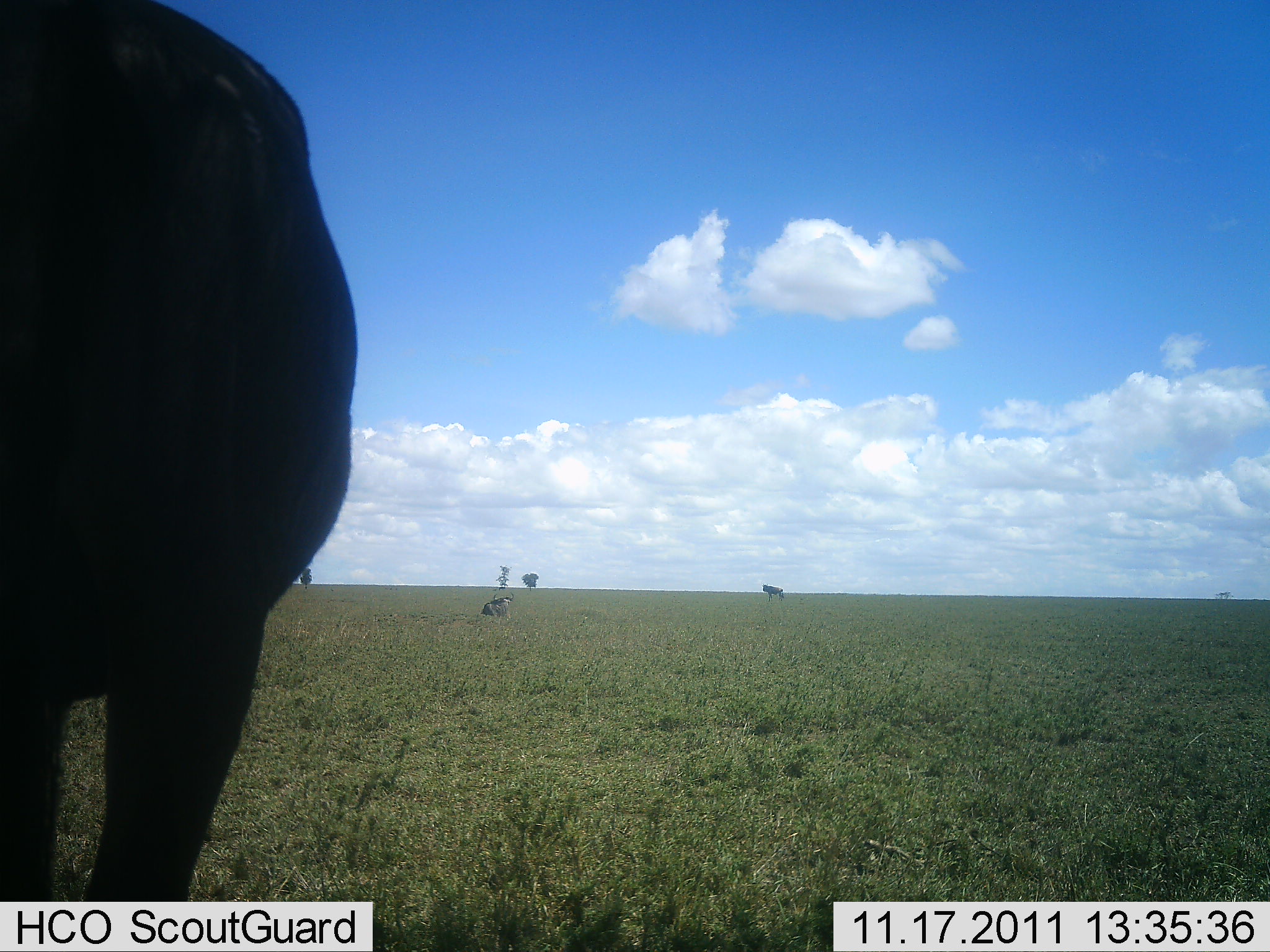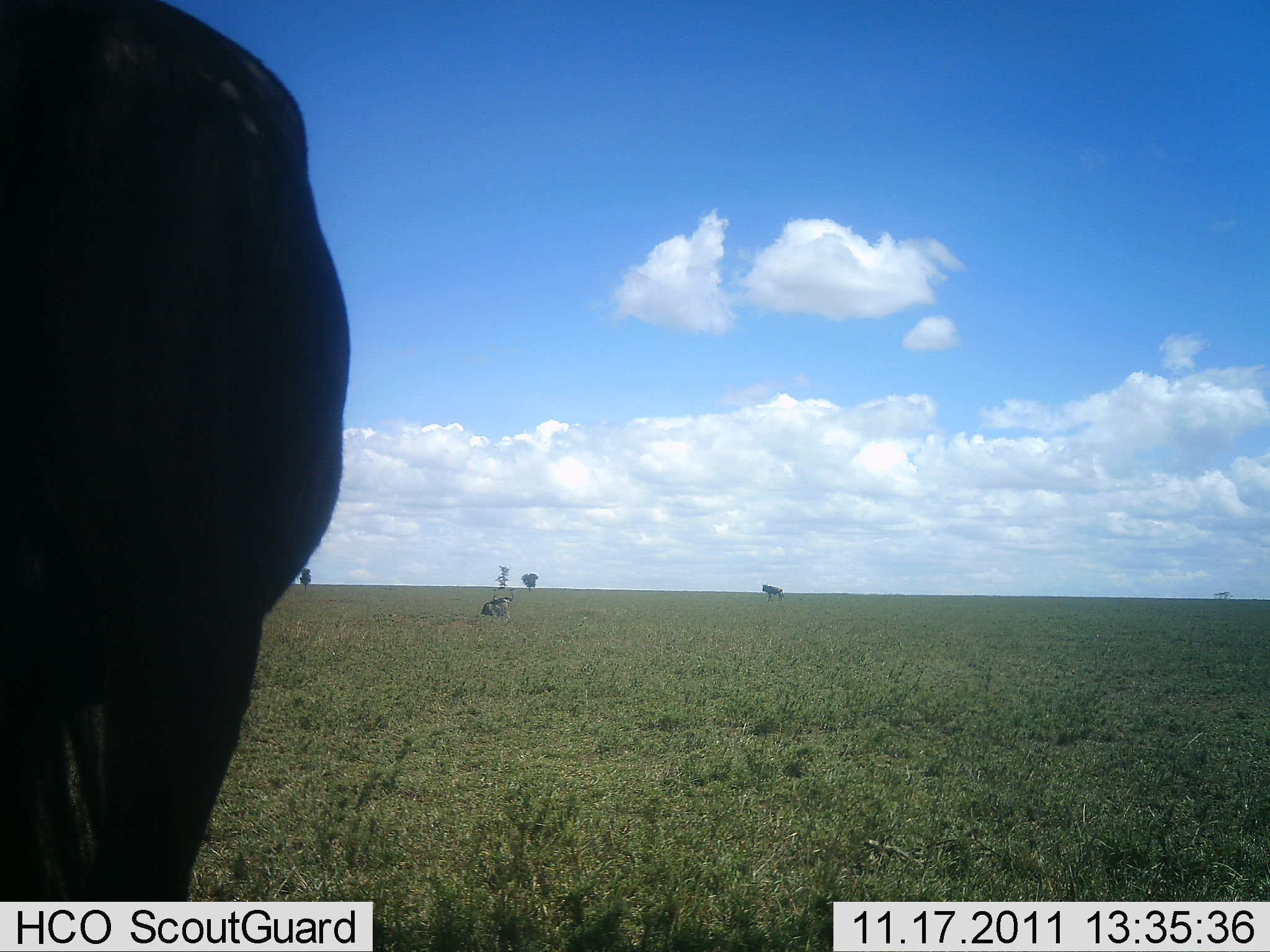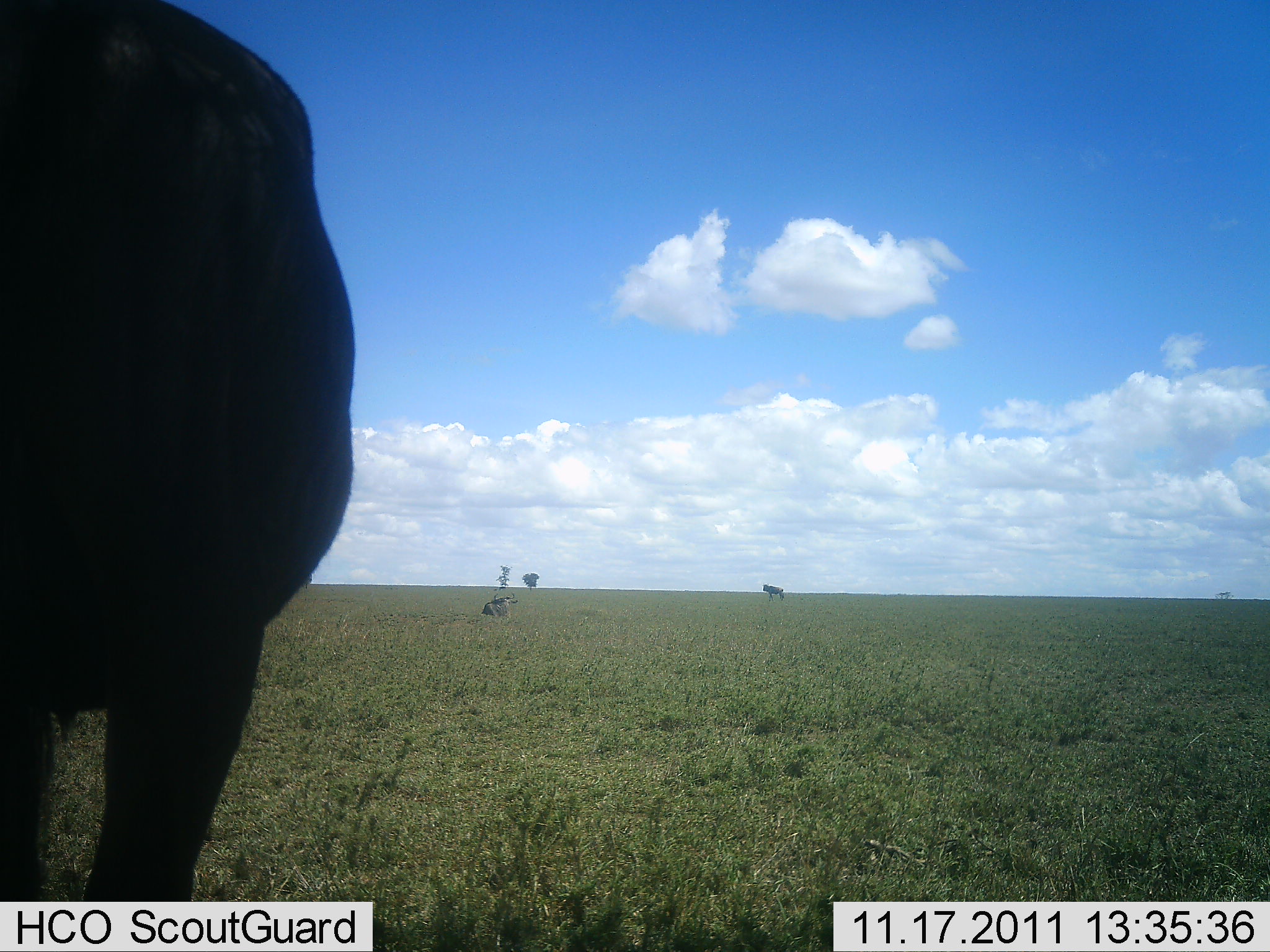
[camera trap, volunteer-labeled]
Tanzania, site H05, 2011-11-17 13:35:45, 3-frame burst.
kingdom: Animalia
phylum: Chordata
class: Mammalia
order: Artiodactyla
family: Bovidae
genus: Connochaetes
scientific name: Connochaetes taurinus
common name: blue wildebeest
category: wildebeest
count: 2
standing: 92%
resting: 42%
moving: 0%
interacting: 0%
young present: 0%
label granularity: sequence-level